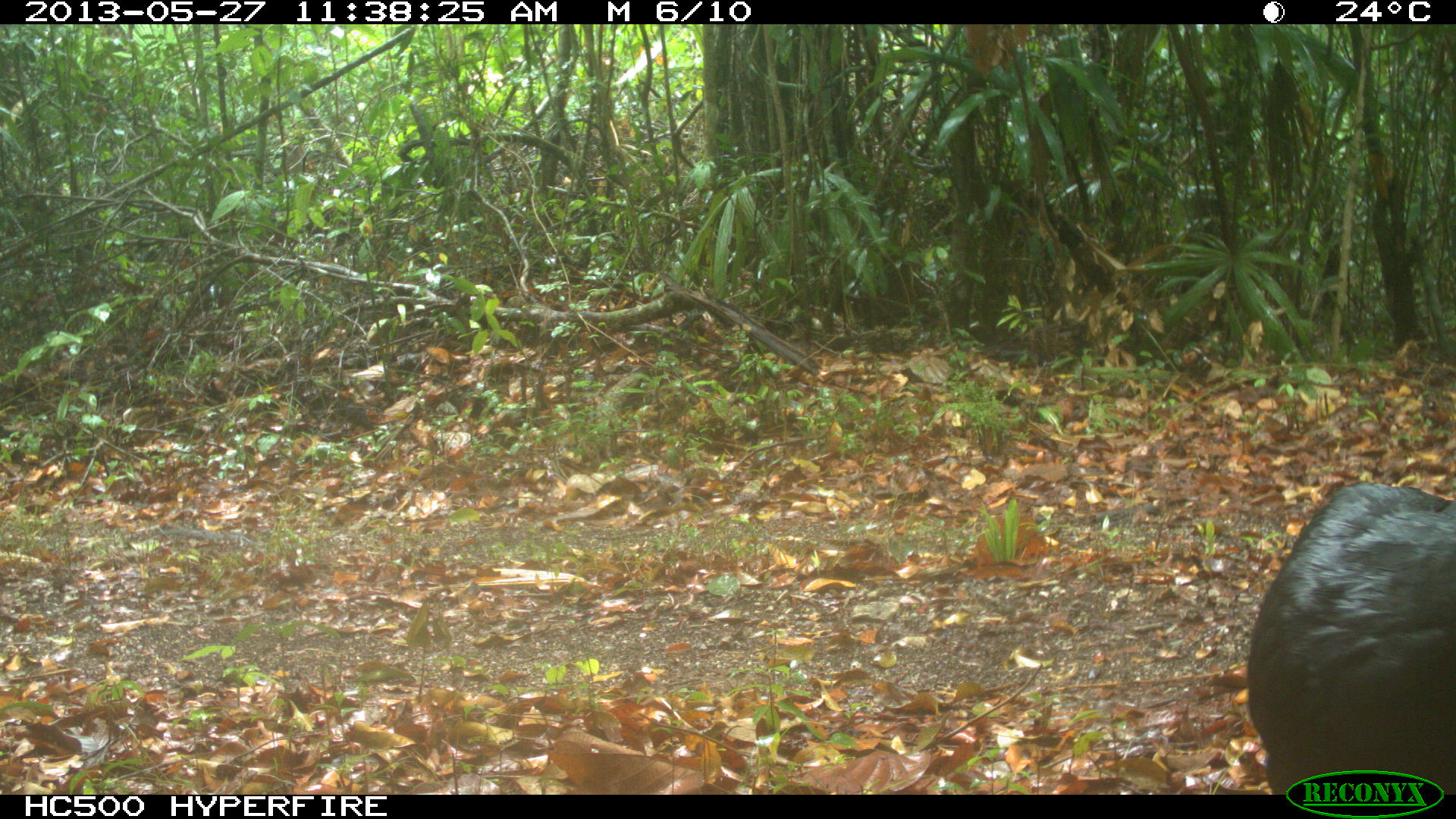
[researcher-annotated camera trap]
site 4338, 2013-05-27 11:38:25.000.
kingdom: Animalia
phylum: Chordata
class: Aves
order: Galliformes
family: Cracidae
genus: Crax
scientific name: Crax rubra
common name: great curassow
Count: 1.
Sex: male.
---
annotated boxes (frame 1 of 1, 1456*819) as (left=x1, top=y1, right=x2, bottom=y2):
crax rubra: (left=1244, top=475, right=1456, bottom=790)